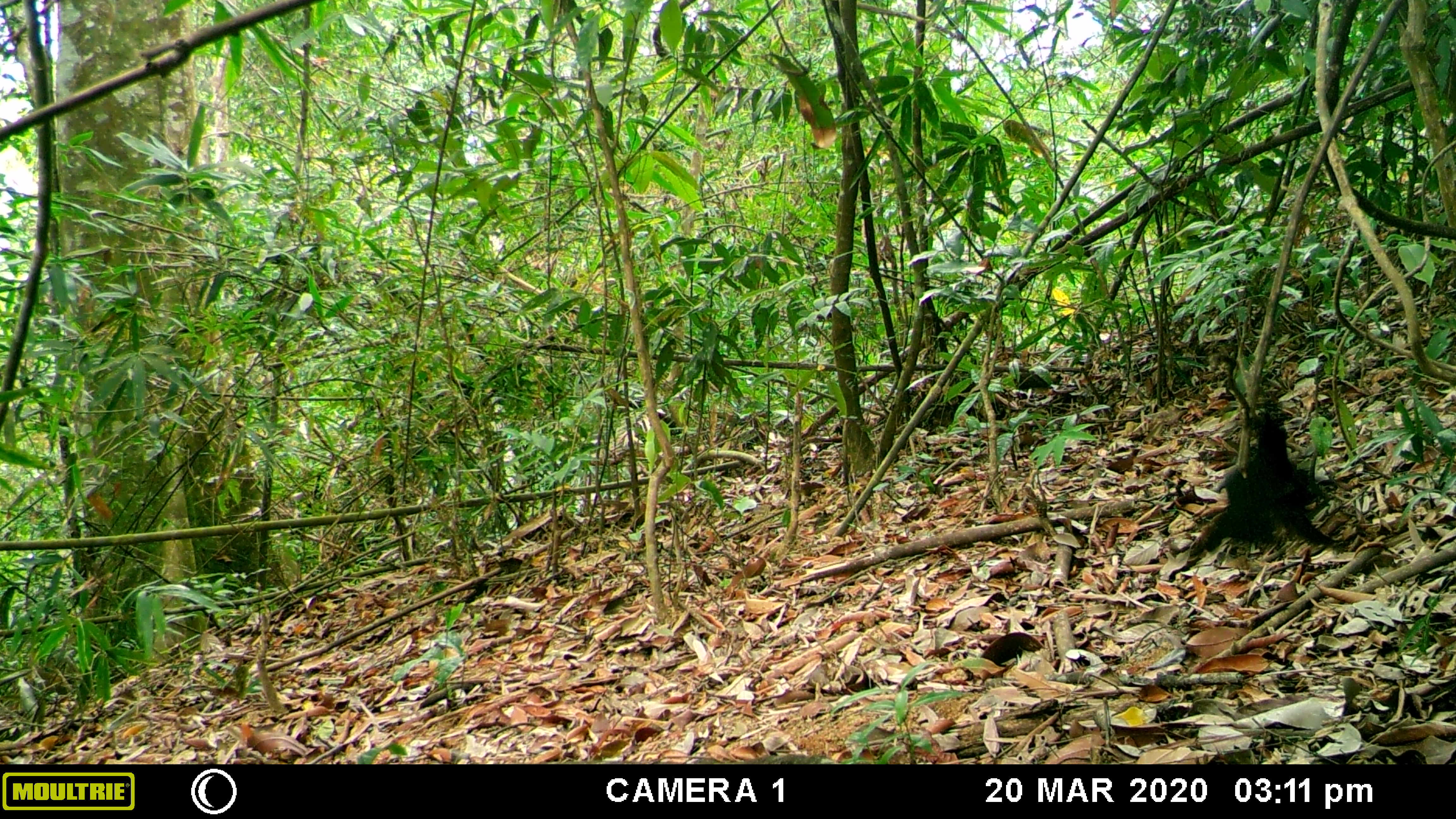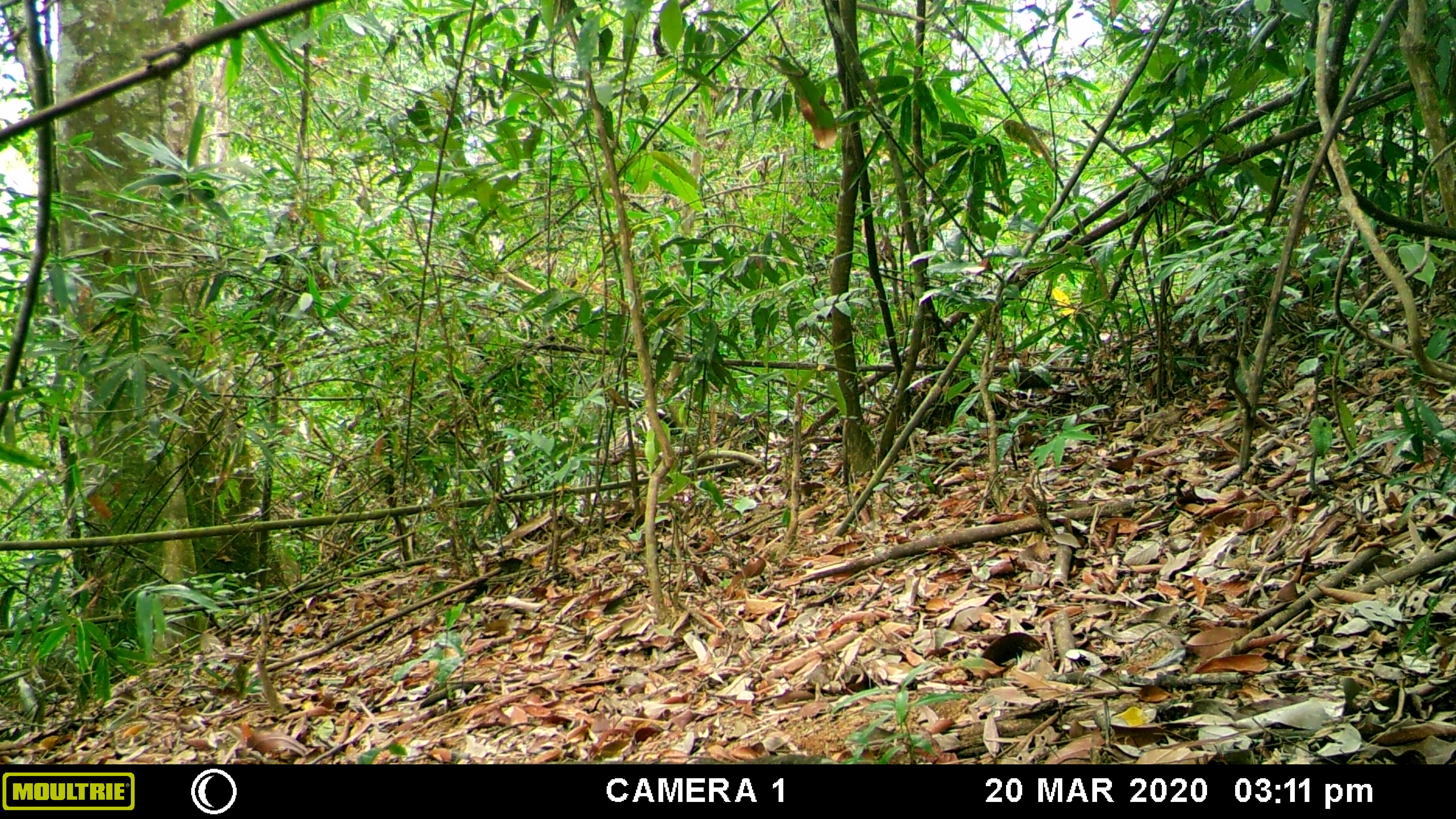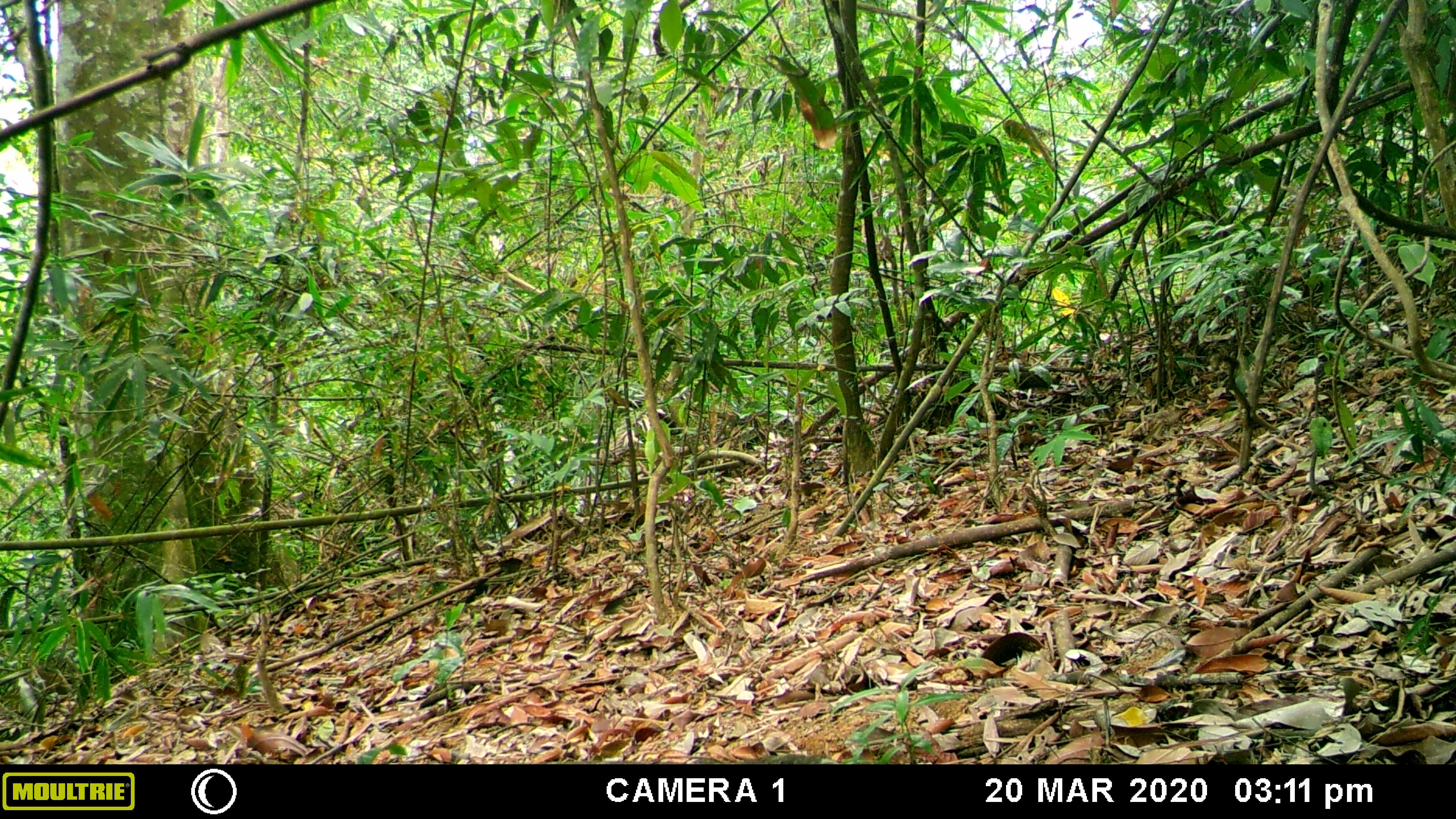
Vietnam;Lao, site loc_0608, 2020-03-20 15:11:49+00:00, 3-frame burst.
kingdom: Animalia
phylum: Chordata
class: Aves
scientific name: Aves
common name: bird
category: unidentified bird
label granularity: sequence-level